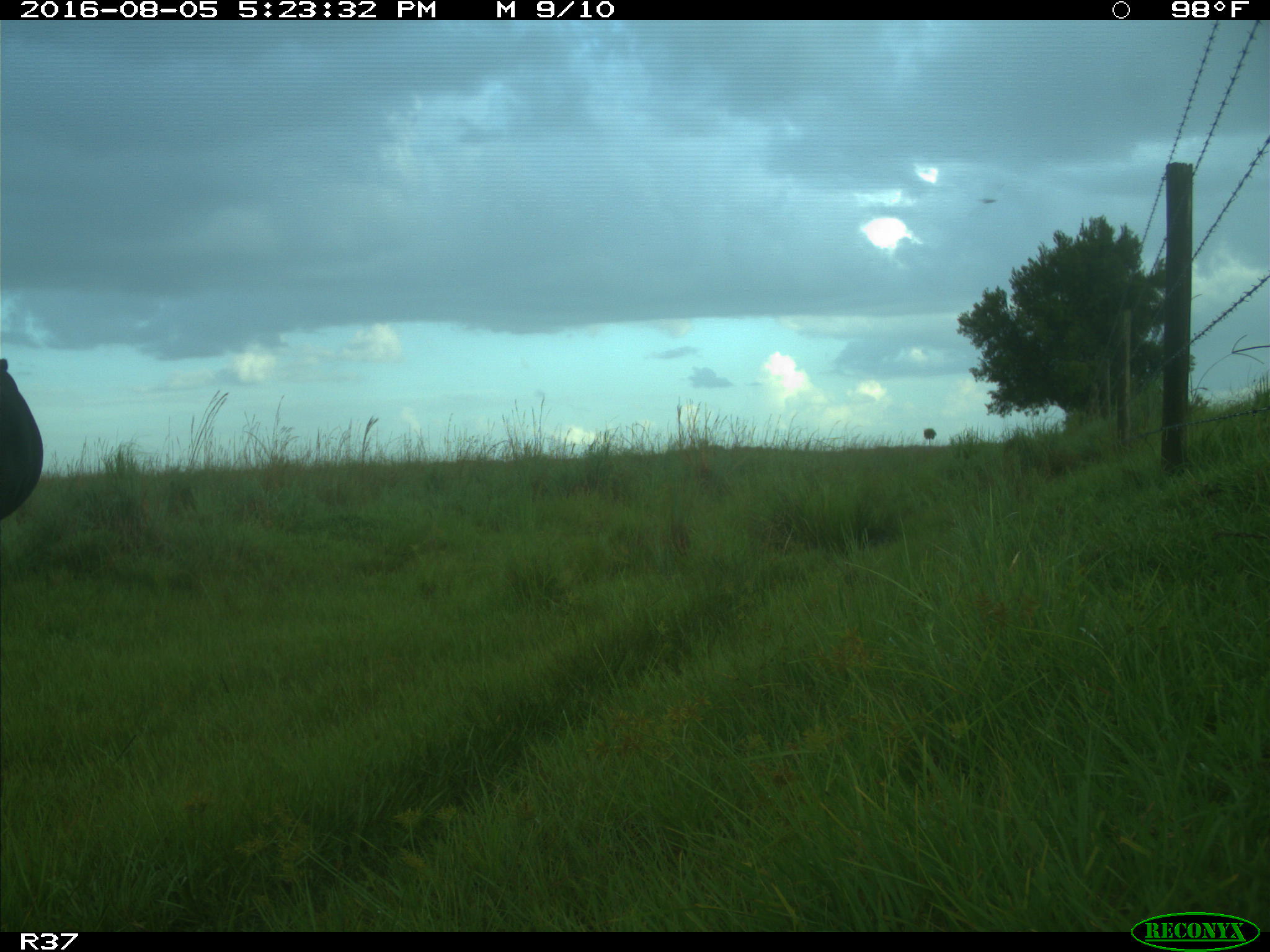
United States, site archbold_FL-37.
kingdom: Animalia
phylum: Chordata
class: Mammalia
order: Artiodactyla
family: Bovidae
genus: Bos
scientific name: Bos taurus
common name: domestic cow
Bos taurus (domestic cow).